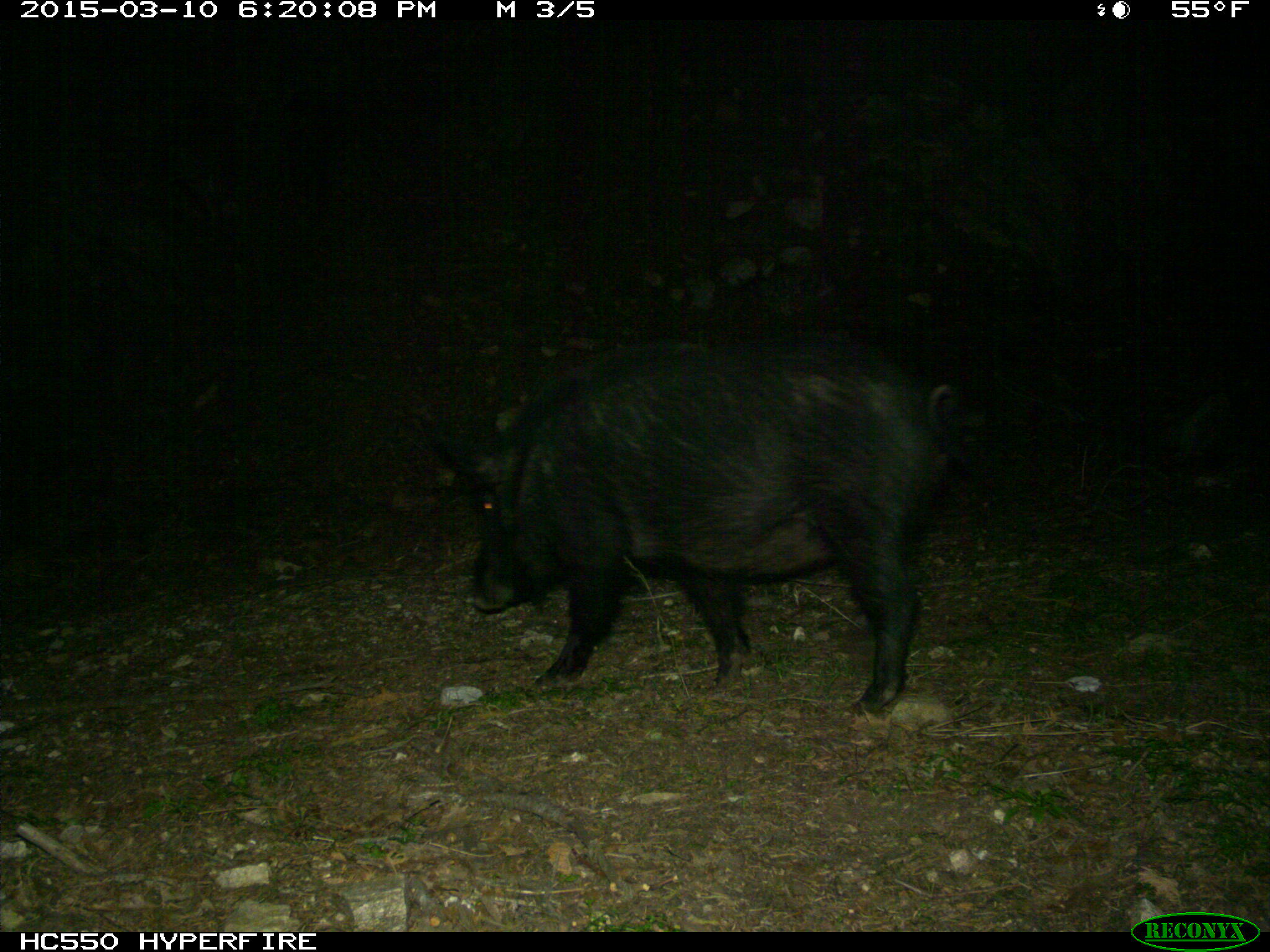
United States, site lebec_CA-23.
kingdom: Animalia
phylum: Chordata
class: Mammalia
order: Artiodactyla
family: Suidae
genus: Sus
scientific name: Sus scrofa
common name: wild boar